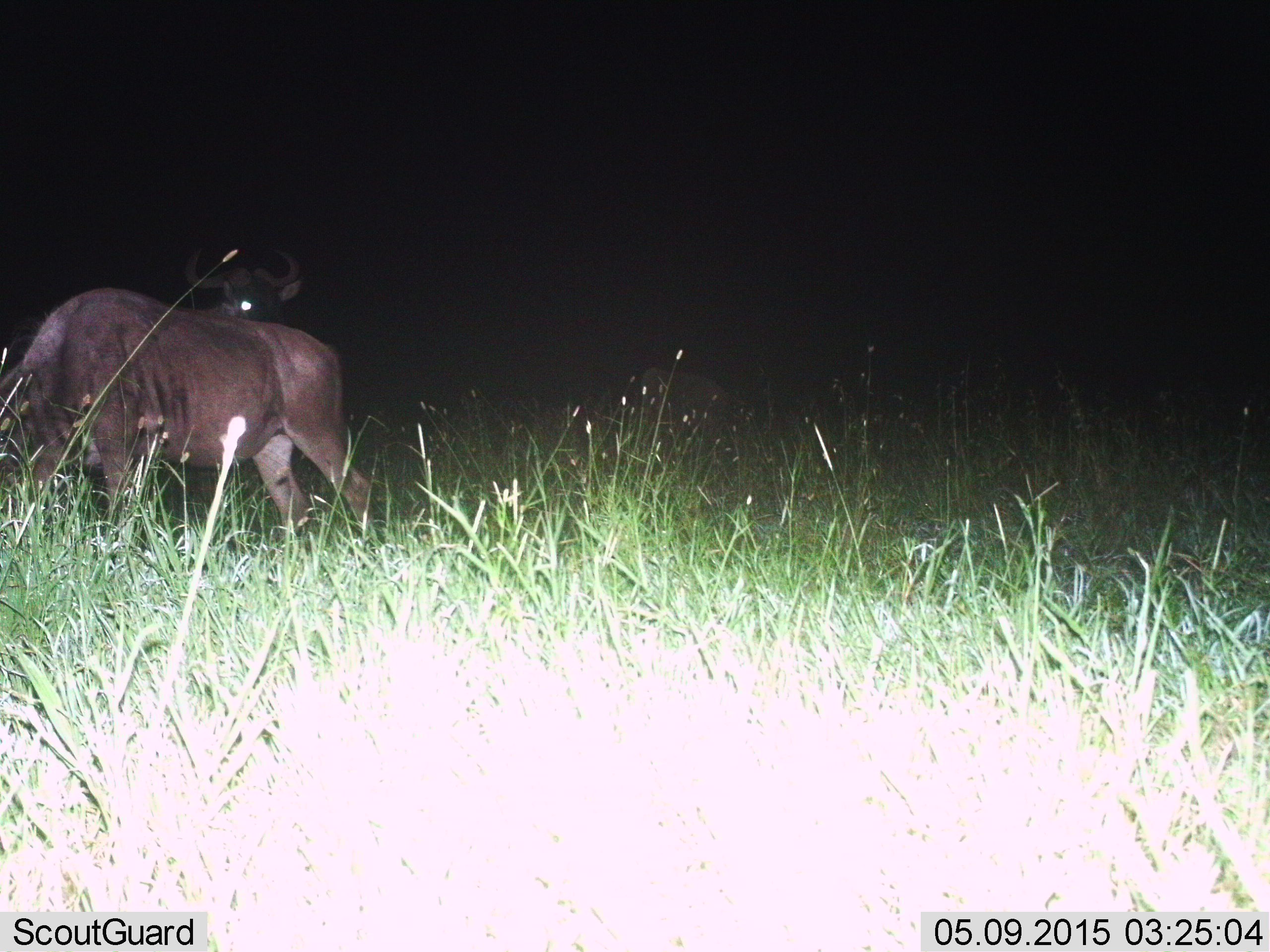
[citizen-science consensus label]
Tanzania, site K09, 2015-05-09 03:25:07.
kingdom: Animalia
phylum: Chordata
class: Mammalia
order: Artiodactyla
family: Bovidae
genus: Connochaetes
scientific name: Connochaetes taurinus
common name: blue wildebeest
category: wildebeest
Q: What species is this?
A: Wildebeest (blue wildebeest) (Connochaetes taurinus).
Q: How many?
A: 2.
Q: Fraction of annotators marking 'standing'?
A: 70%.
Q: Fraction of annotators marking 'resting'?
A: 0%.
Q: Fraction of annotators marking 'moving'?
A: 0%.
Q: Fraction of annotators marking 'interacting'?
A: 0%.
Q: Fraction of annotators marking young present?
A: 0%.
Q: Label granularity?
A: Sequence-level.